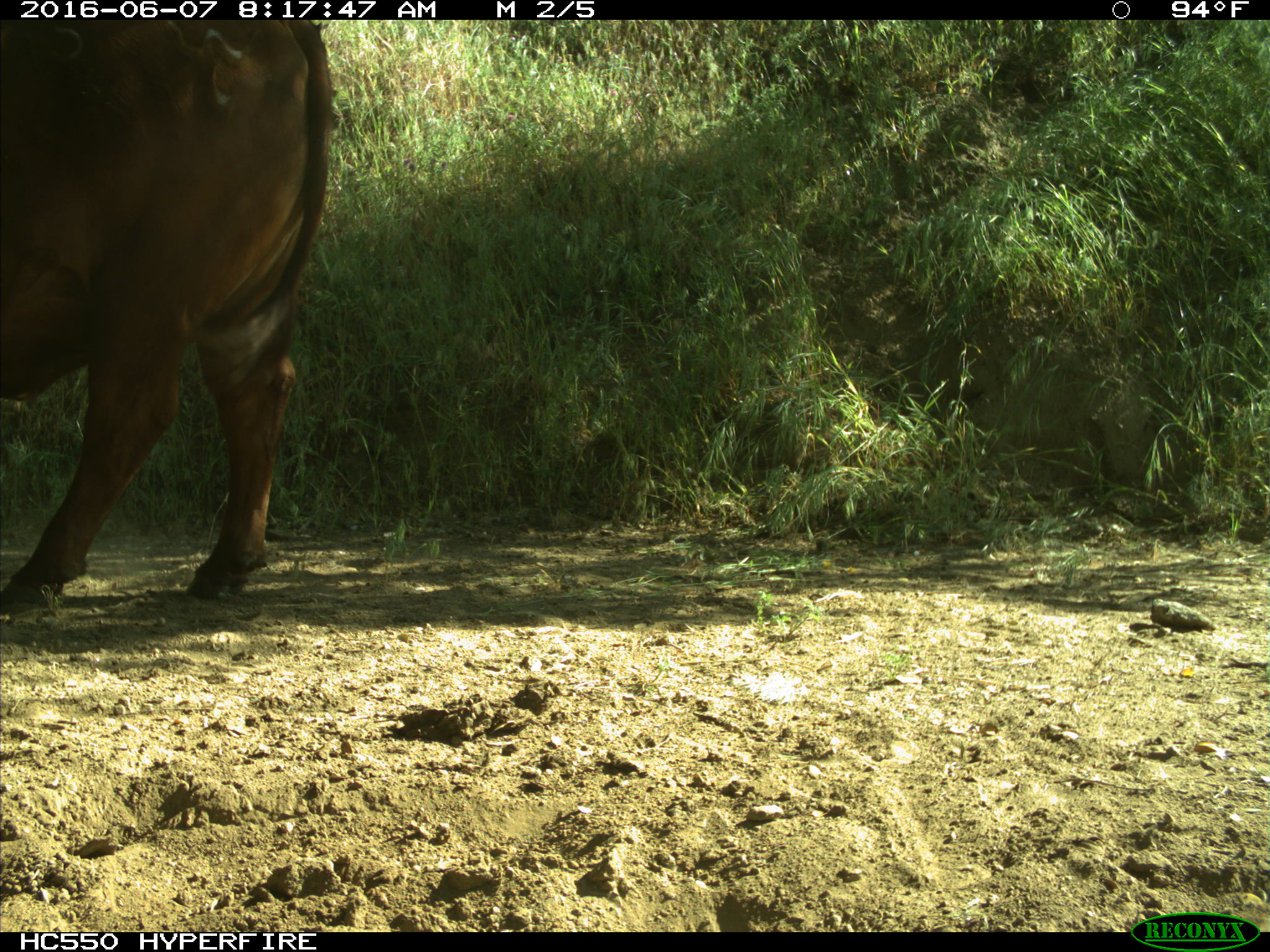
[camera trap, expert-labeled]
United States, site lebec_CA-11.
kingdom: Animalia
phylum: Chordata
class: Mammalia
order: Artiodactyla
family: Bovidae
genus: Bos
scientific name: Bos taurus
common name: domestic cow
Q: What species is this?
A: Bos taurus (domestic cow).